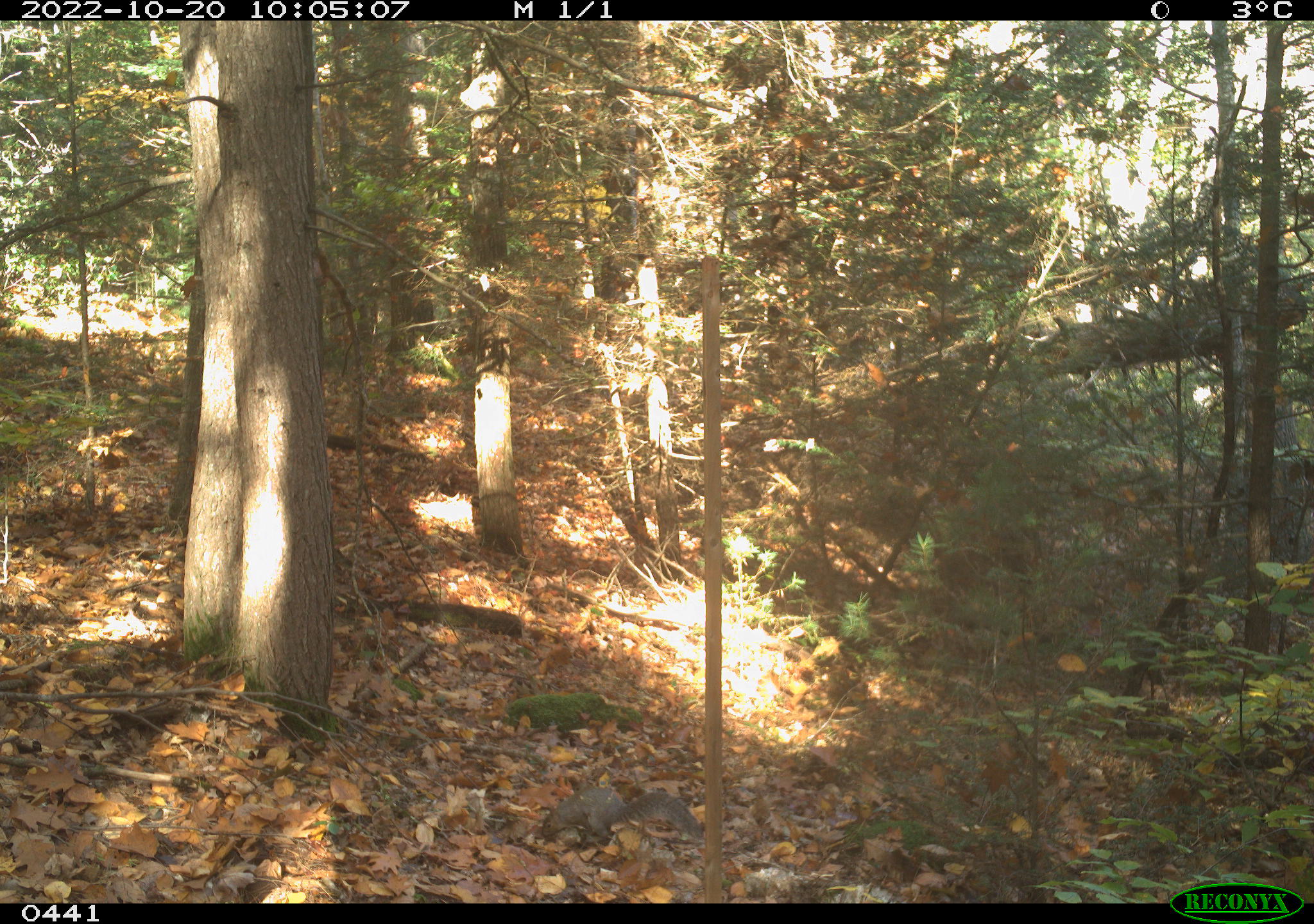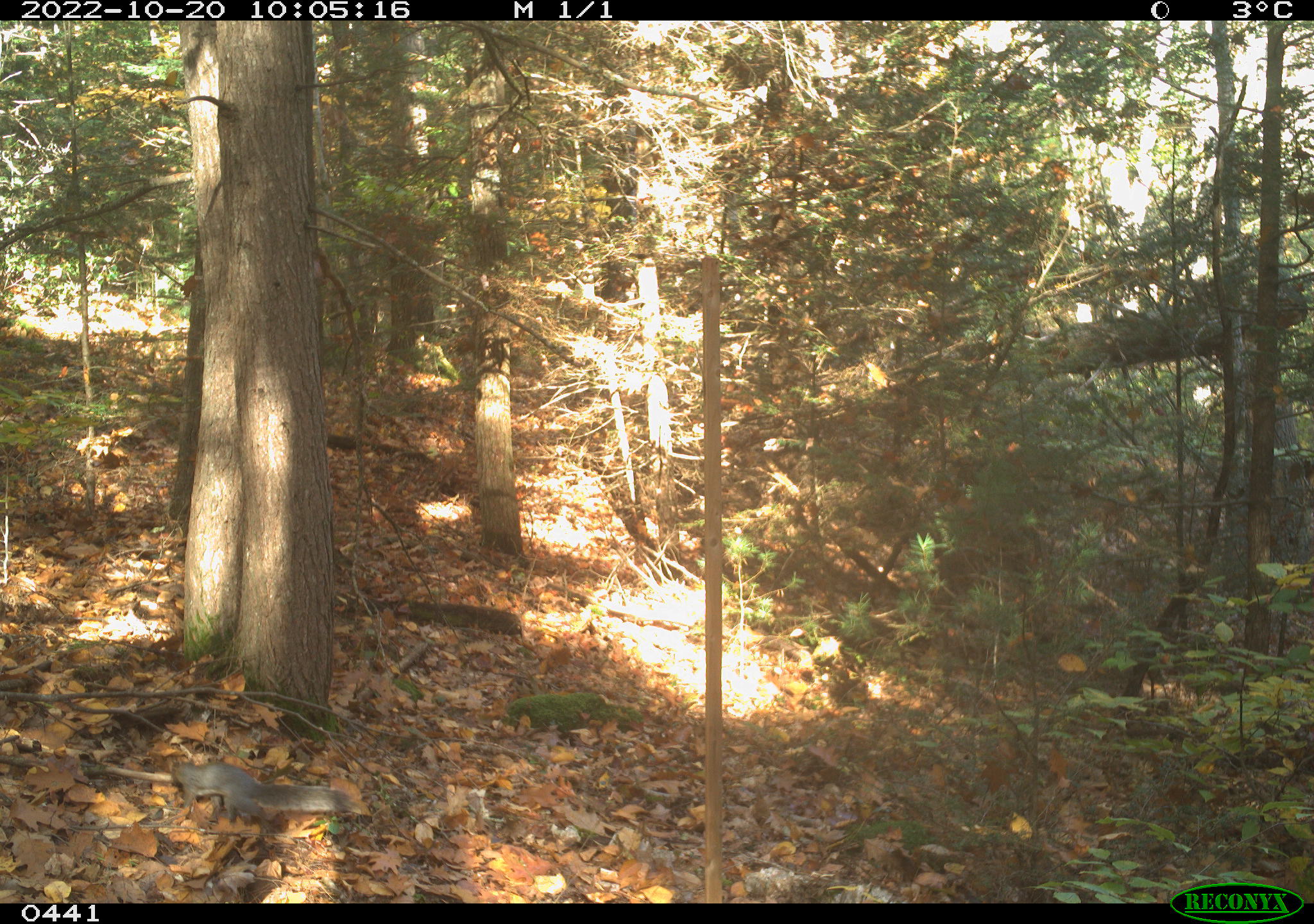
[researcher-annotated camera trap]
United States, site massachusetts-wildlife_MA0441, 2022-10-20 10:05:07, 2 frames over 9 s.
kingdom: Animalia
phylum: Chordata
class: Mammalia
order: Rodentia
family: Sciuridae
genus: Sciurus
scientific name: Sciurus carolinensis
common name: gray squirrel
Gray squirrel (Sciurus carolinensis).